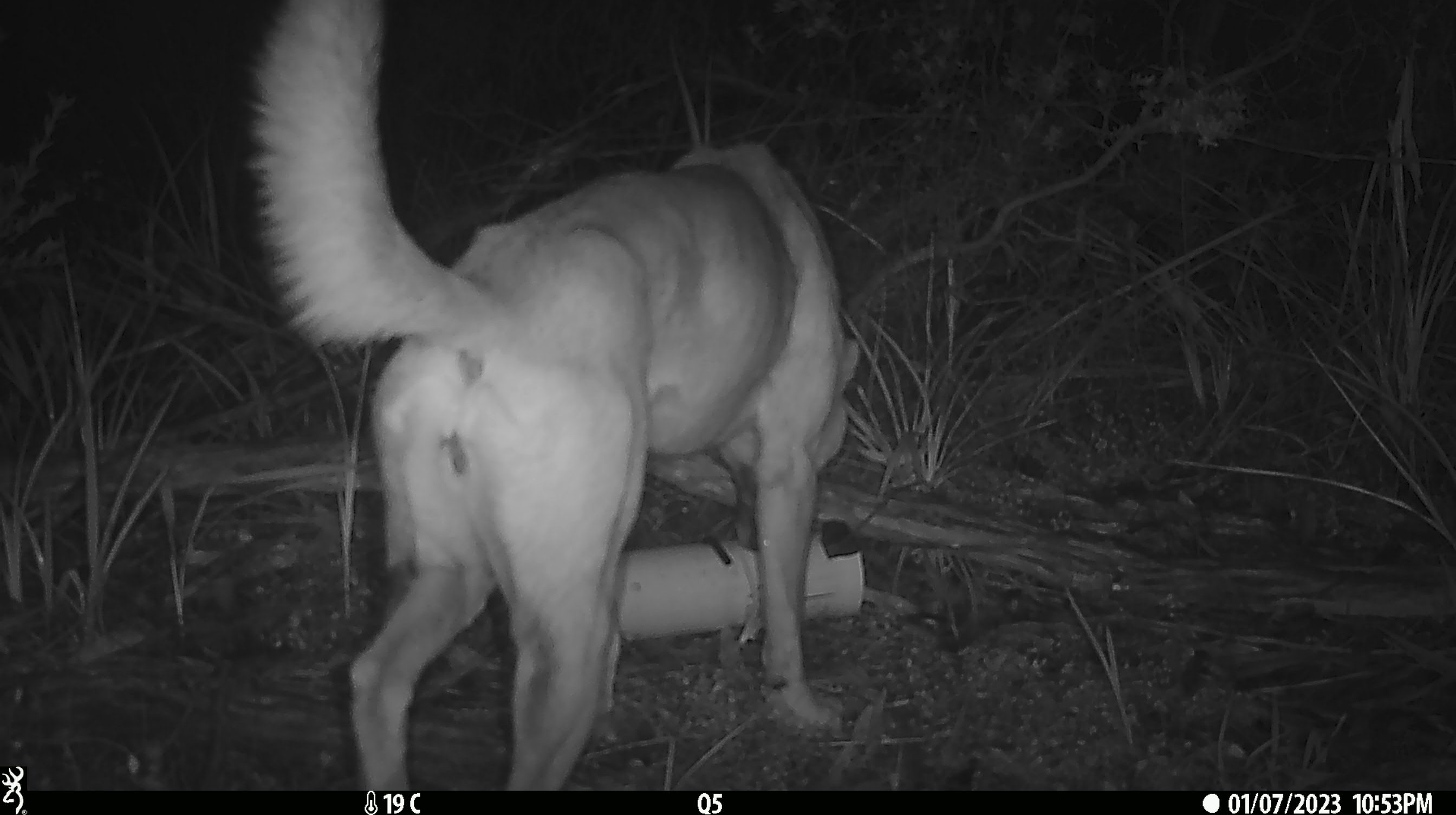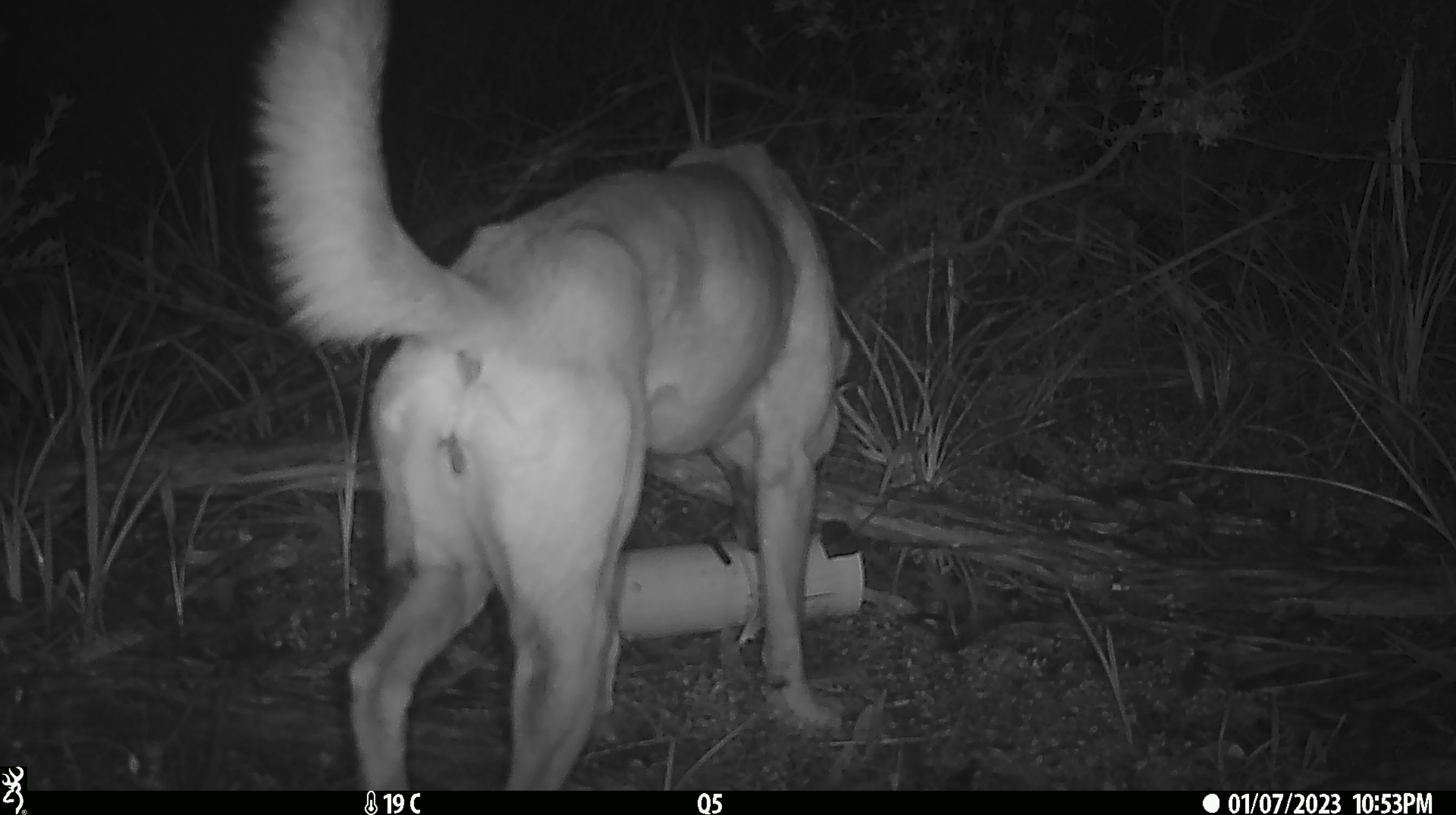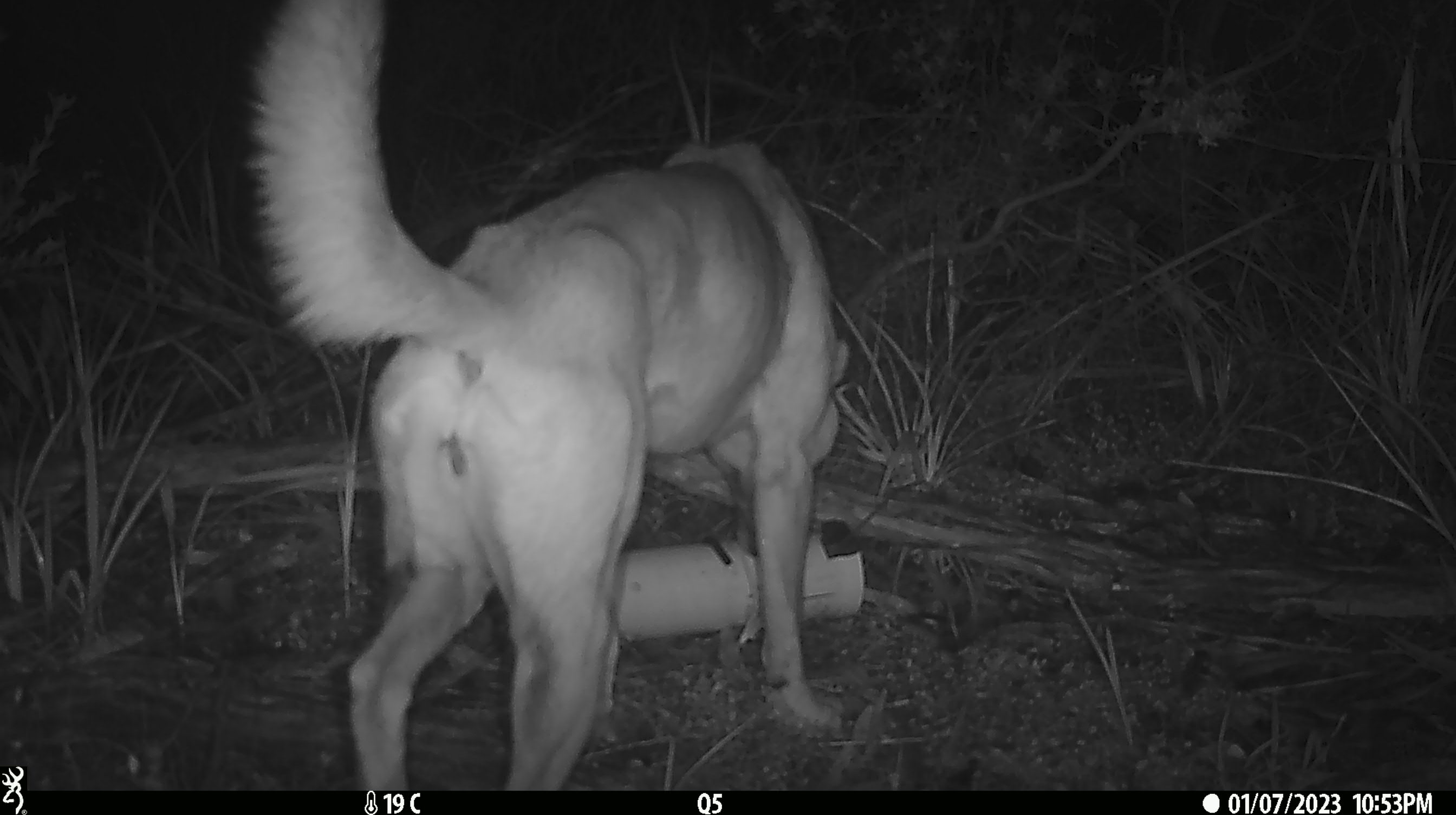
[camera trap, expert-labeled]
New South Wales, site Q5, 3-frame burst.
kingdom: Animalia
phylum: Chordata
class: Mammalia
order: Carnivora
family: Canidae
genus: Canis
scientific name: Canis familiaris dingo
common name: dingo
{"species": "dingo (Canis familiaris dingo)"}